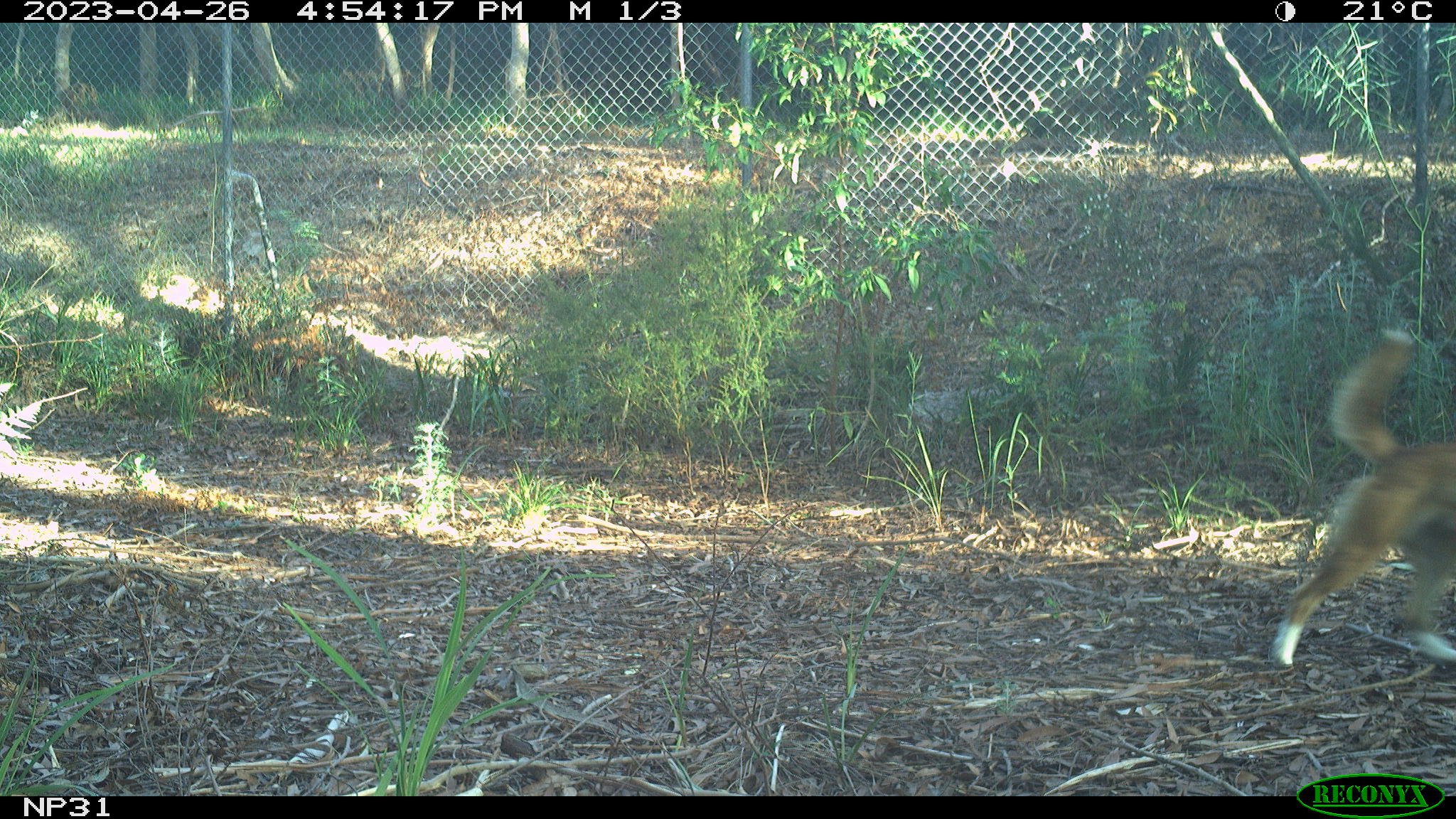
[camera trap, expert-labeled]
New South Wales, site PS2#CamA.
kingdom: Animalia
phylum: Chordata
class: Mammalia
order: Carnivora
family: Canidae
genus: Canis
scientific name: Canis familiaris dingo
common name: dingo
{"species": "dingo (Canis familiaris dingo)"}